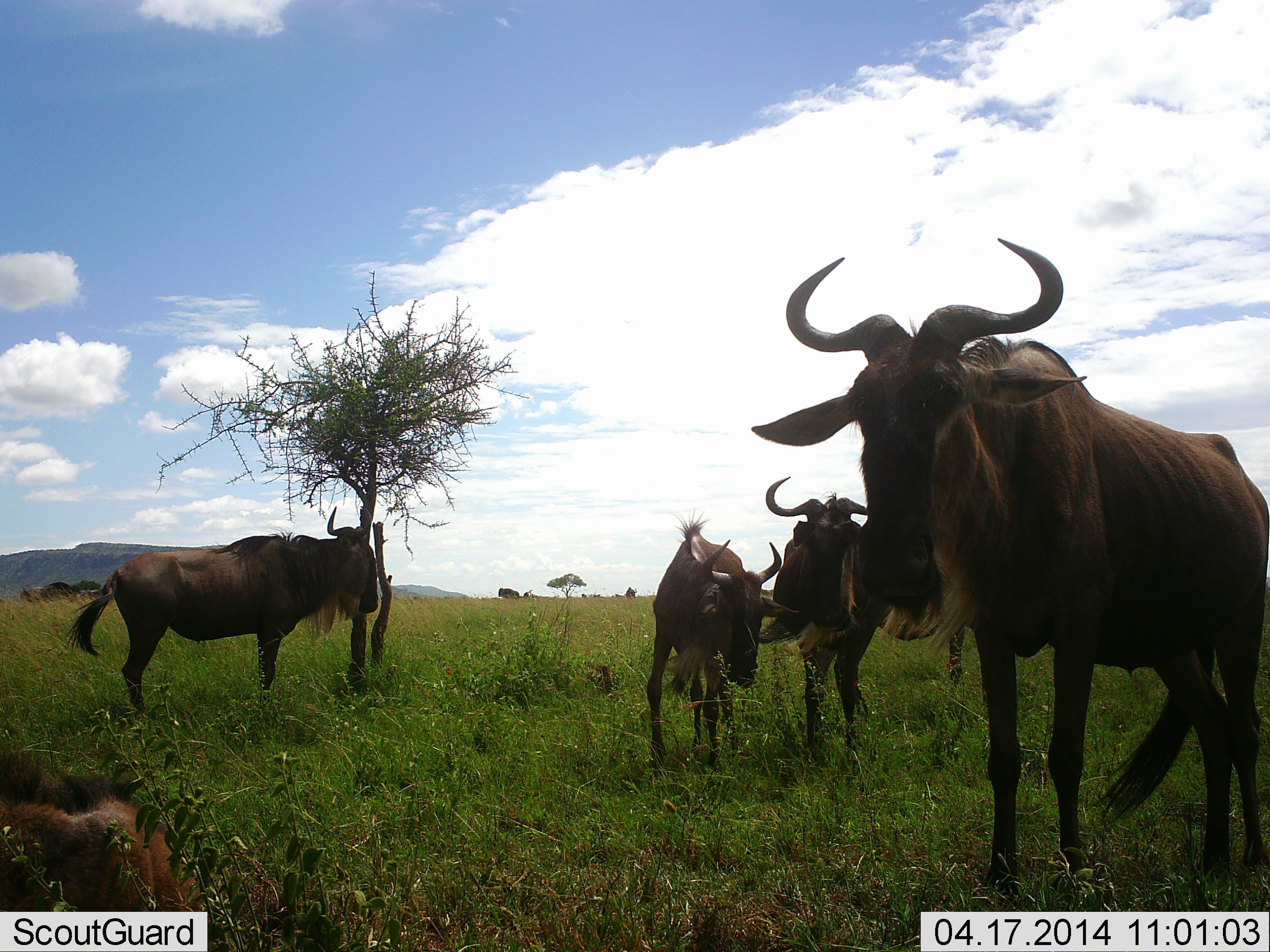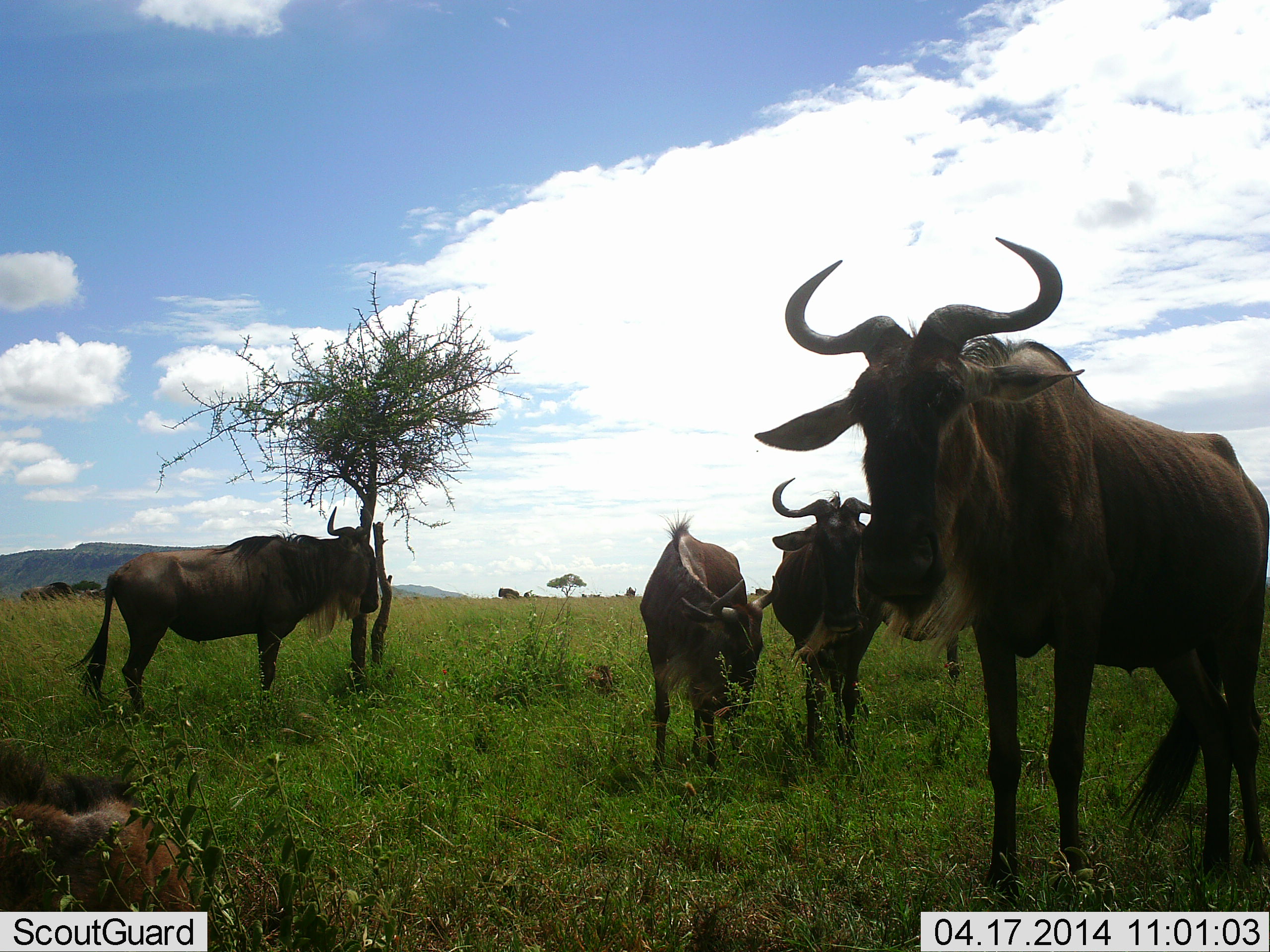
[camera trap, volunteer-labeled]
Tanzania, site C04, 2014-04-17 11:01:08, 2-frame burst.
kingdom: Animalia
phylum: Chordata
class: Mammalia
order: Artiodactyla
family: Bovidae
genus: Connochaetes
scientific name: Connochaetes taurinus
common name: blue wildebeest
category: wildebeest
Wildebeest (blue wildebeest) (Connochaetes taurinus), count 6. Behavior (volunteer vote fractions): standing 100%, resting 60%, moving 0%, interacting 0%. Young present (vote fraction): 10%. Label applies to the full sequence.